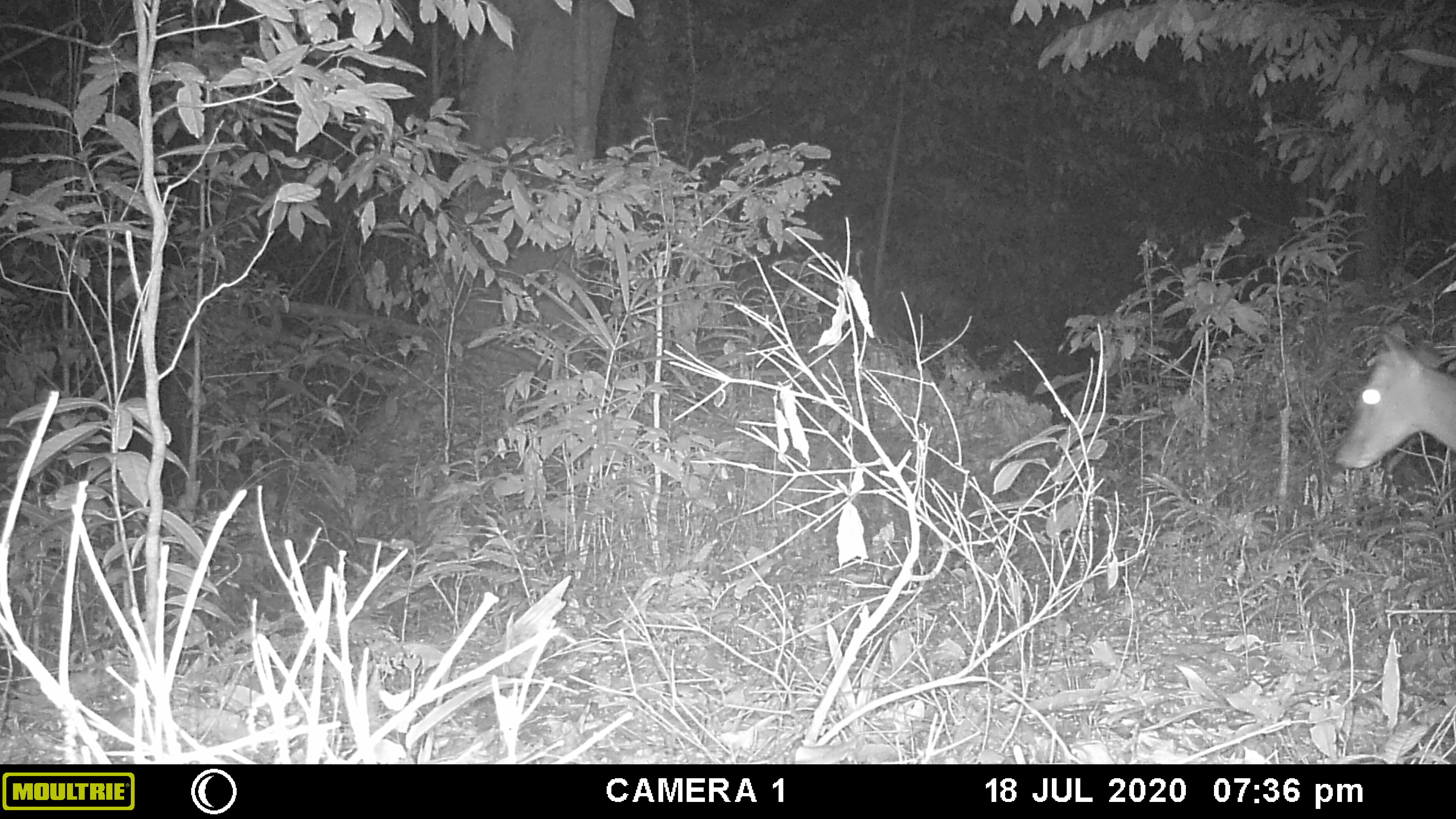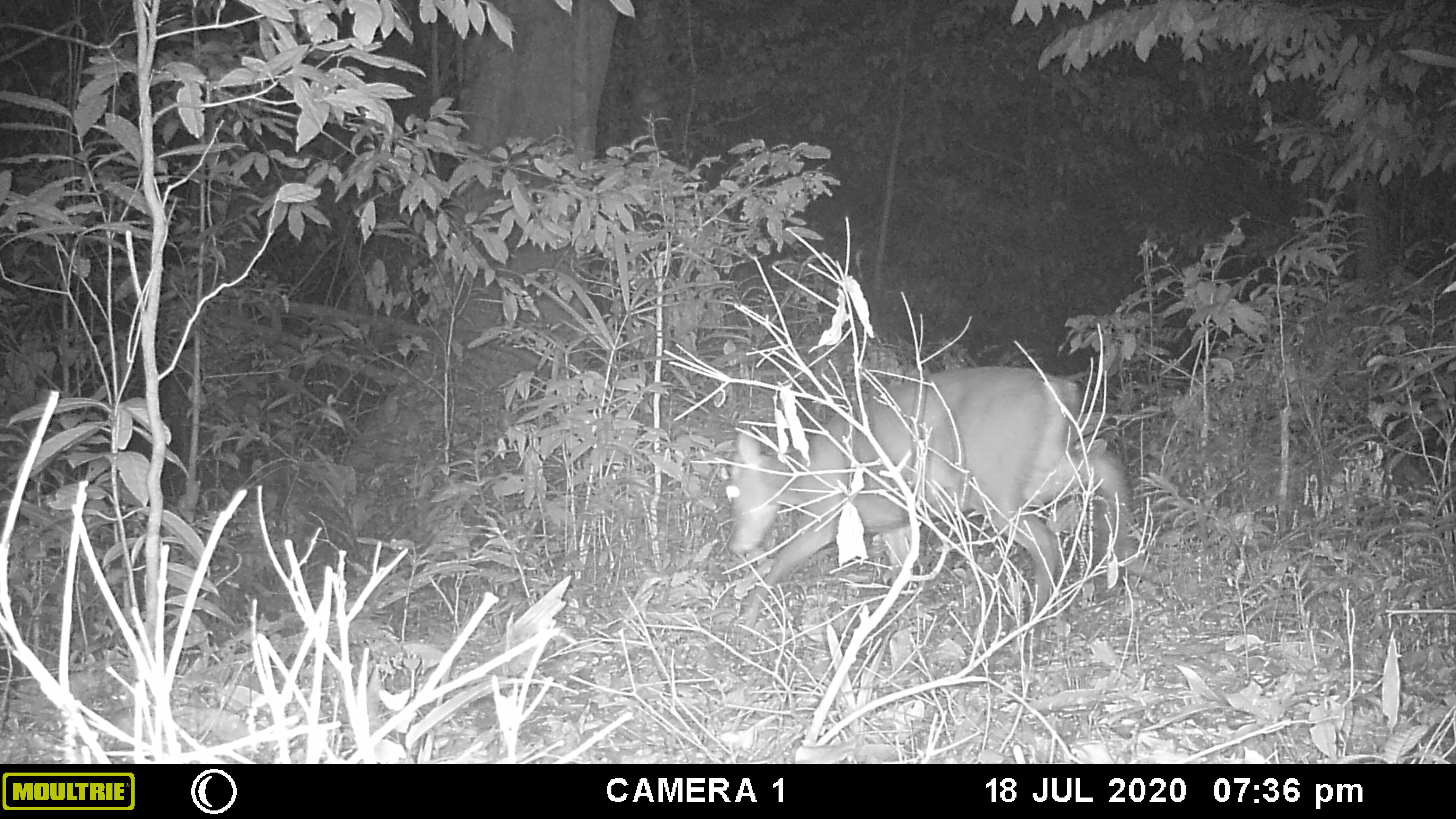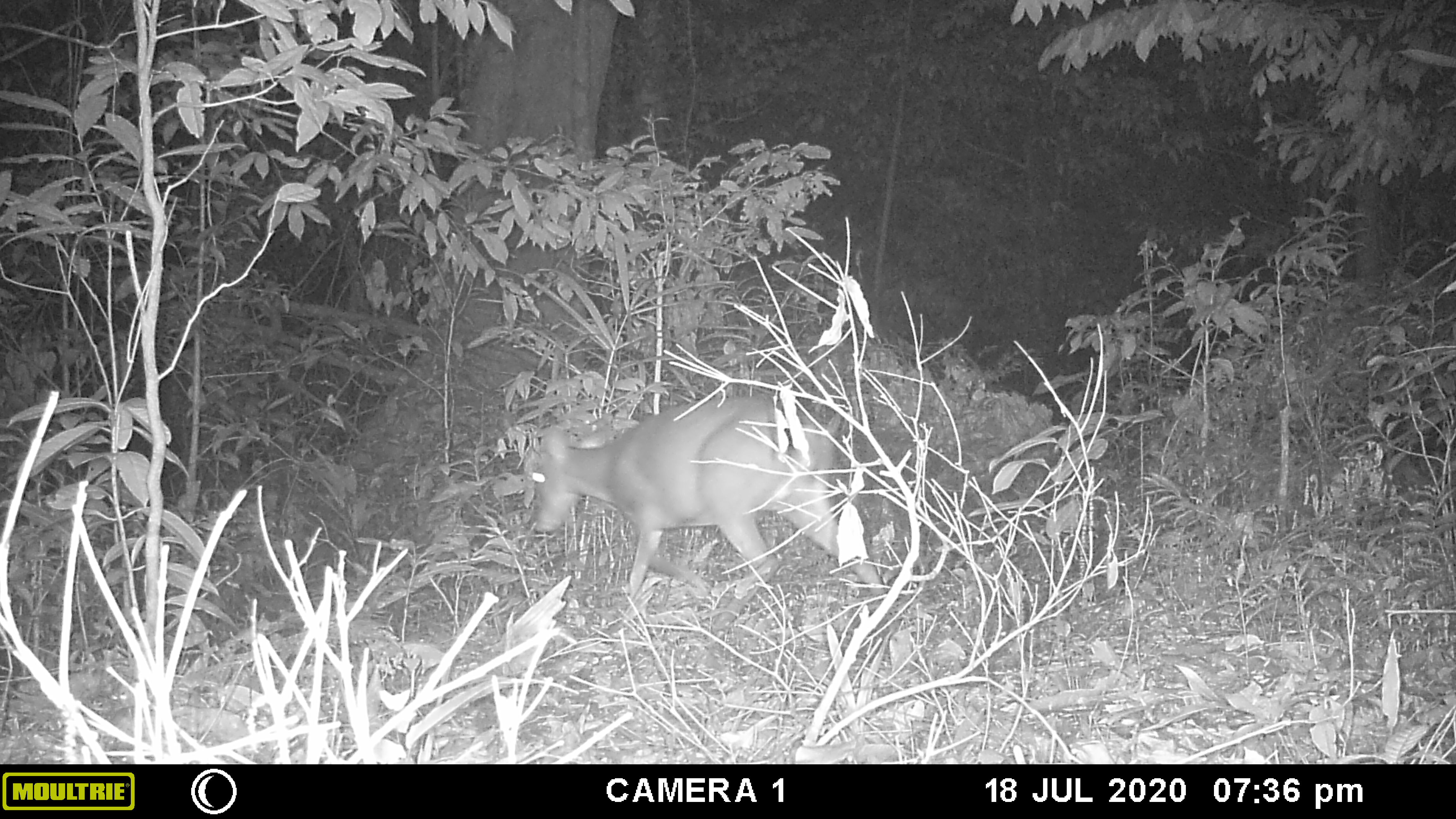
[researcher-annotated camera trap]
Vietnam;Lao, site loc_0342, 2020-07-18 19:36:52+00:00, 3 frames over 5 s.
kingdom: Animalia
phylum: Chordata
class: Mammalia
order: Artiodactyla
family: Cervidae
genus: Muntiacus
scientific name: Muntiacus rooseveltorum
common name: roosevelt's muntjac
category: roosevelts muntjac group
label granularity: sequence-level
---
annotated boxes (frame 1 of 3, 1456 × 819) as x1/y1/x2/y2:
roosevelts muntjac group: 1334/321/1456/476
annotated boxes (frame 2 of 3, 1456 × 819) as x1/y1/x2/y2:
roosevelts muntjac group: 726/363/1139/634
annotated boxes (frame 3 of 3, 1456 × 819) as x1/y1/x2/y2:
roosevelts muntjac group: 526/393/898/633